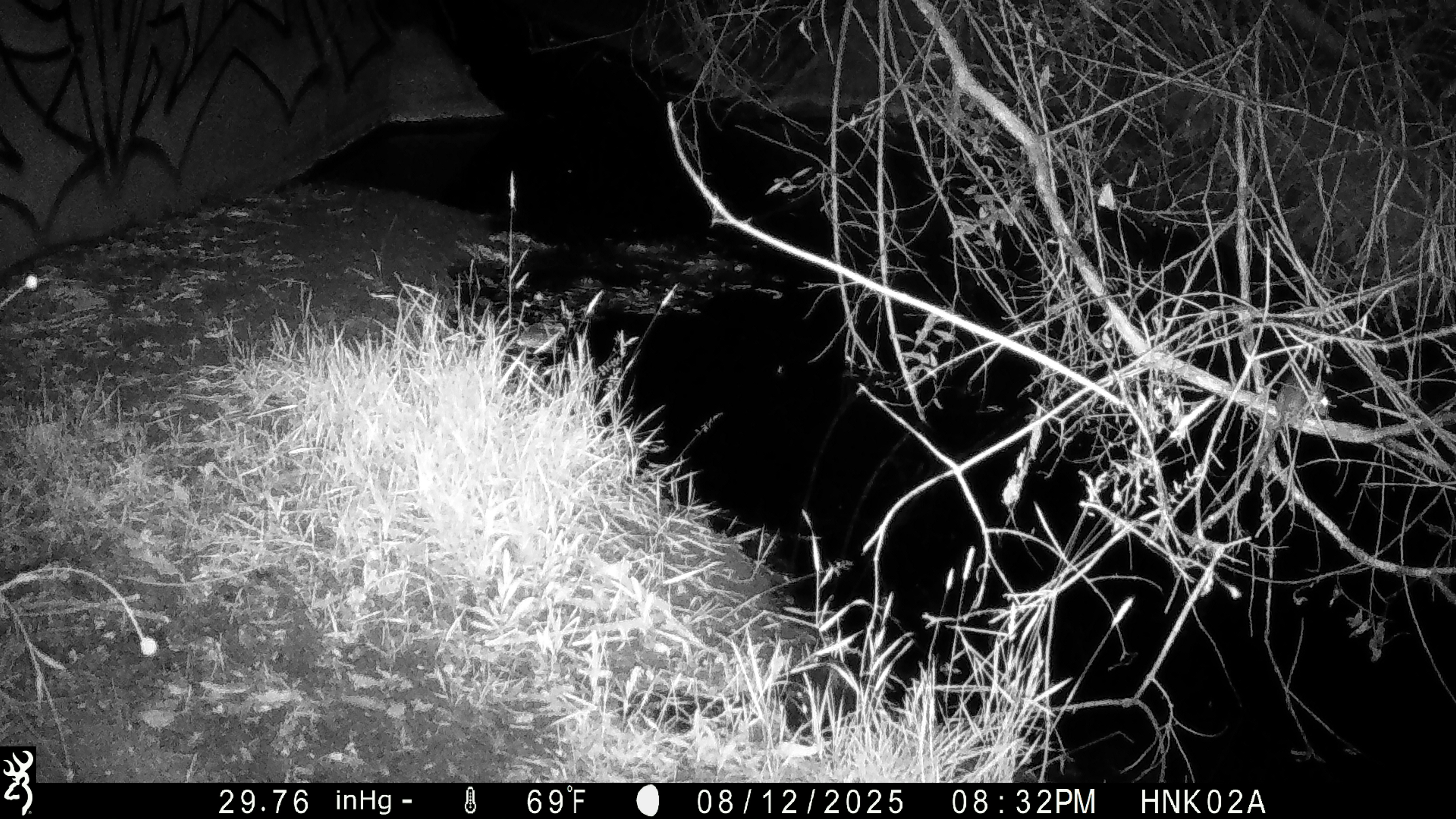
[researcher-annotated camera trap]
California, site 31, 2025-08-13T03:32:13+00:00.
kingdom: Animalia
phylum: Chordata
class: Mammalia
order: Rodentia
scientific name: Rodentia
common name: mouse or rat